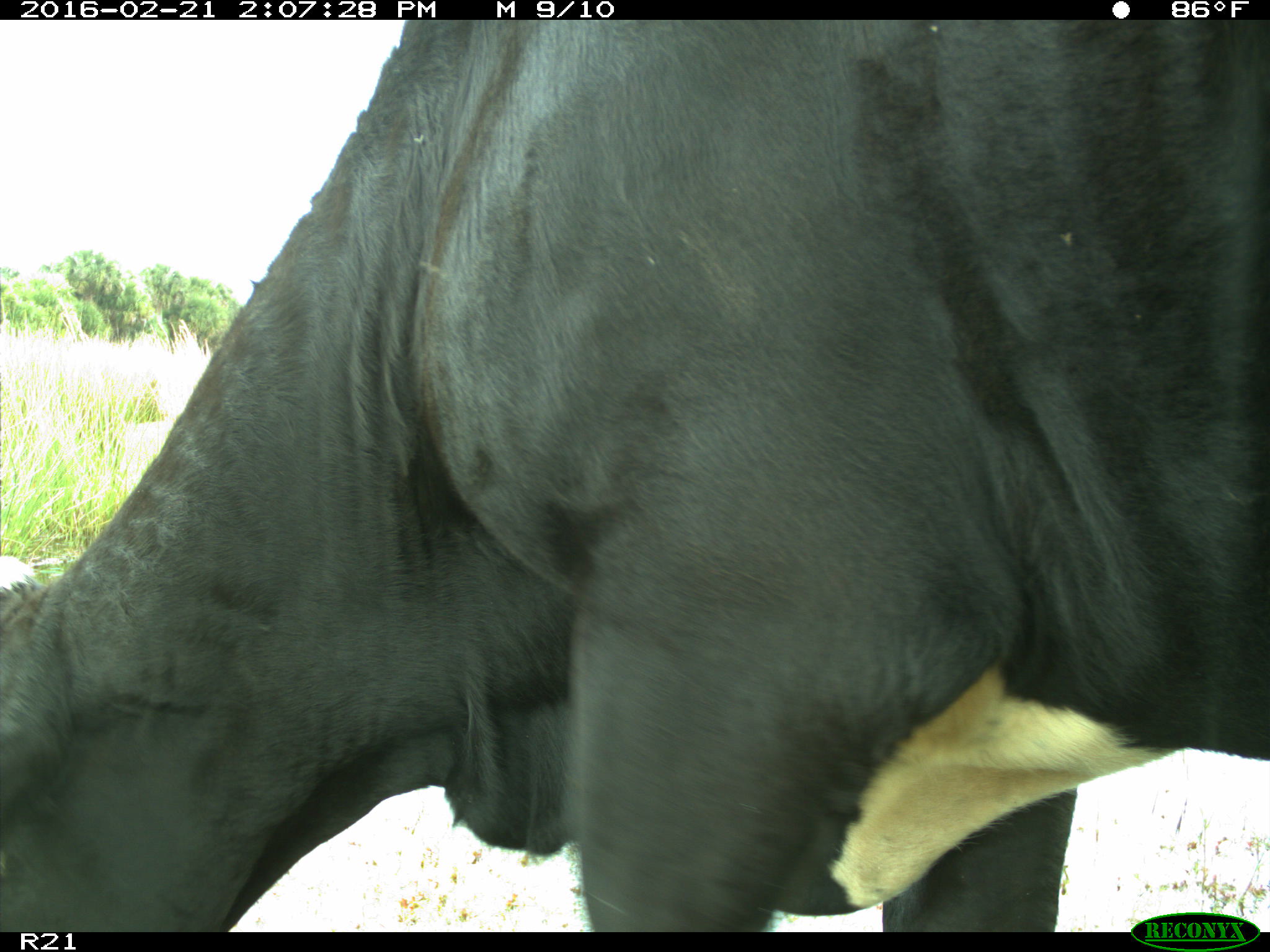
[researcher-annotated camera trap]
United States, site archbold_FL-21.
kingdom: Animalia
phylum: Chordata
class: Mammalia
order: Artiodactyla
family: Bovidae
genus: Bos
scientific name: Bos taurus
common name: domestic cow